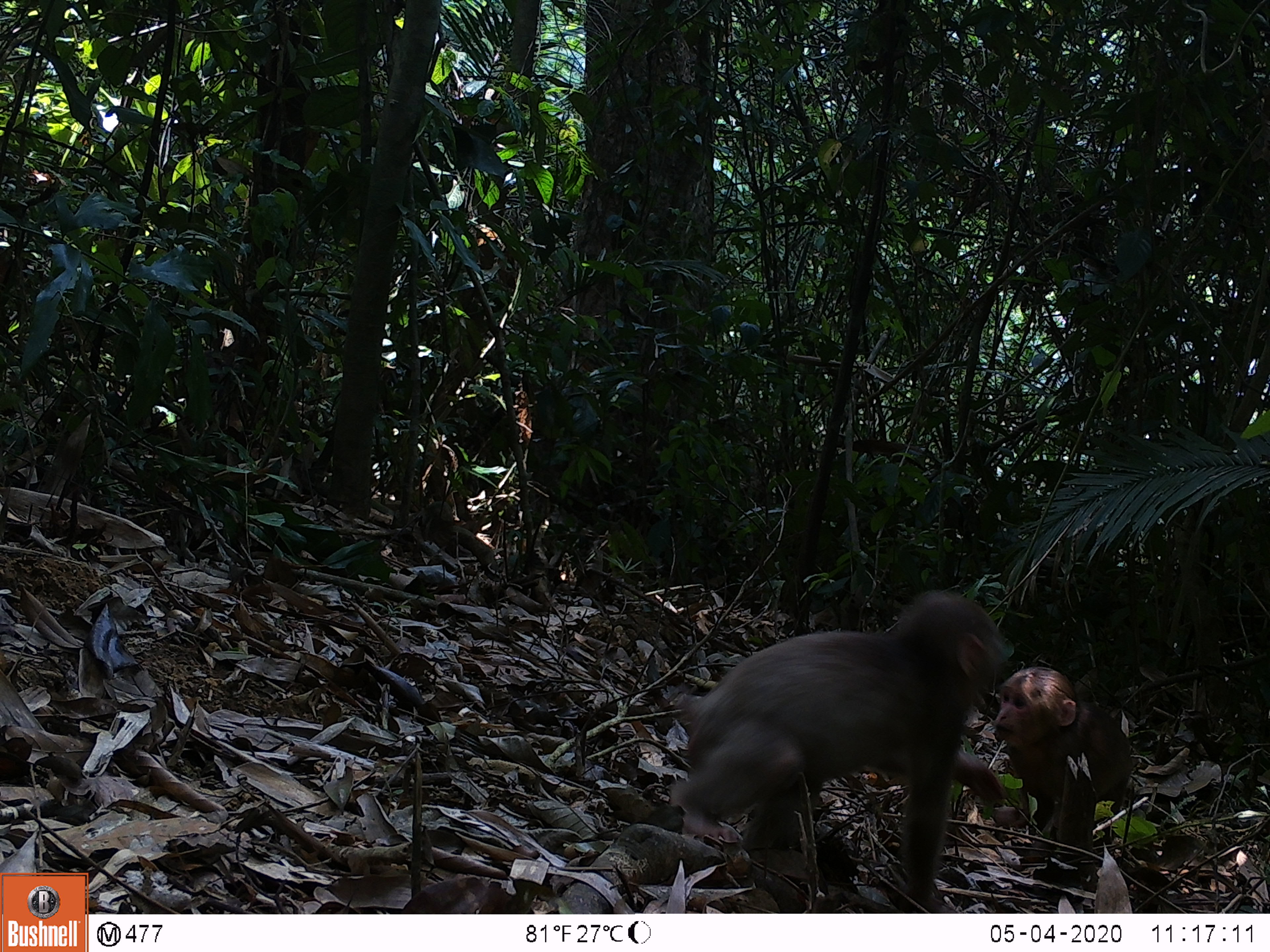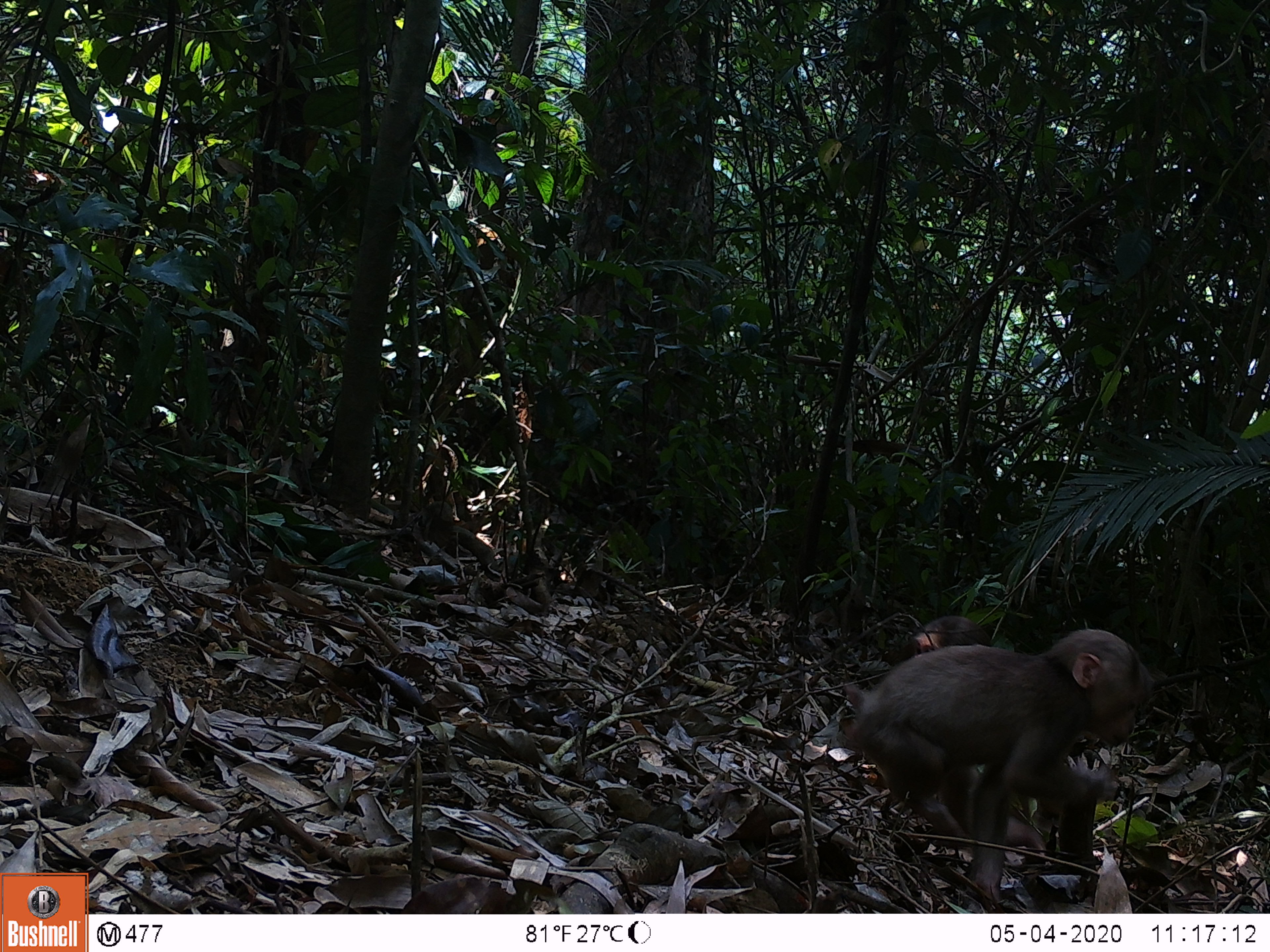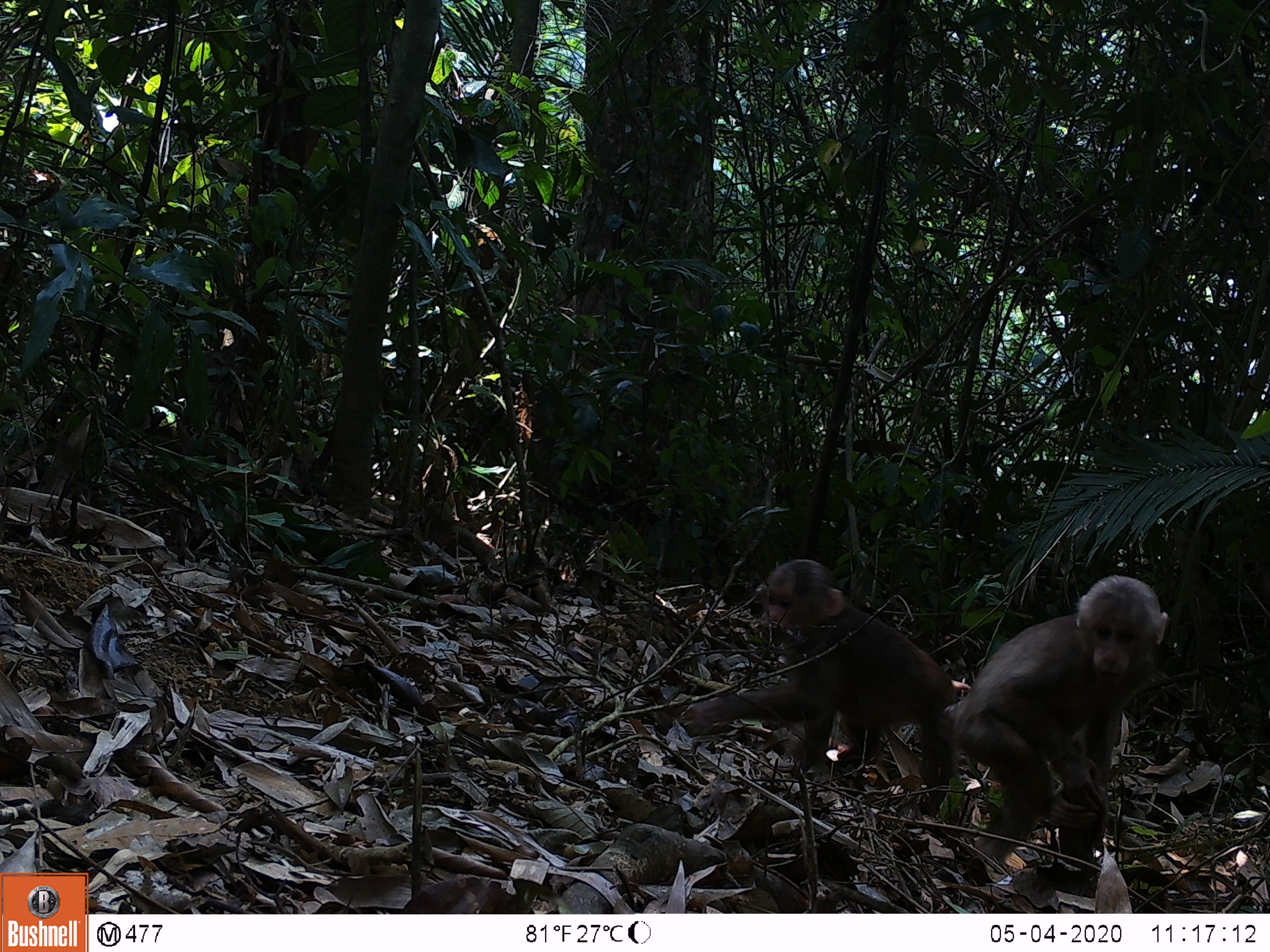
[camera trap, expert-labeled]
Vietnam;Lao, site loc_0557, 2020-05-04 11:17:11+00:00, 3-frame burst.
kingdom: Animalia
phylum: Chordata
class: Mammalia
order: Primates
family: Cercopithecidae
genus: Macaca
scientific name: Macaca arctoides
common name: stump-tailed macaque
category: stump tailed macaque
Stump tailed macaque (stump-tailed macaque) (Macaca arctoides). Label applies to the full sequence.